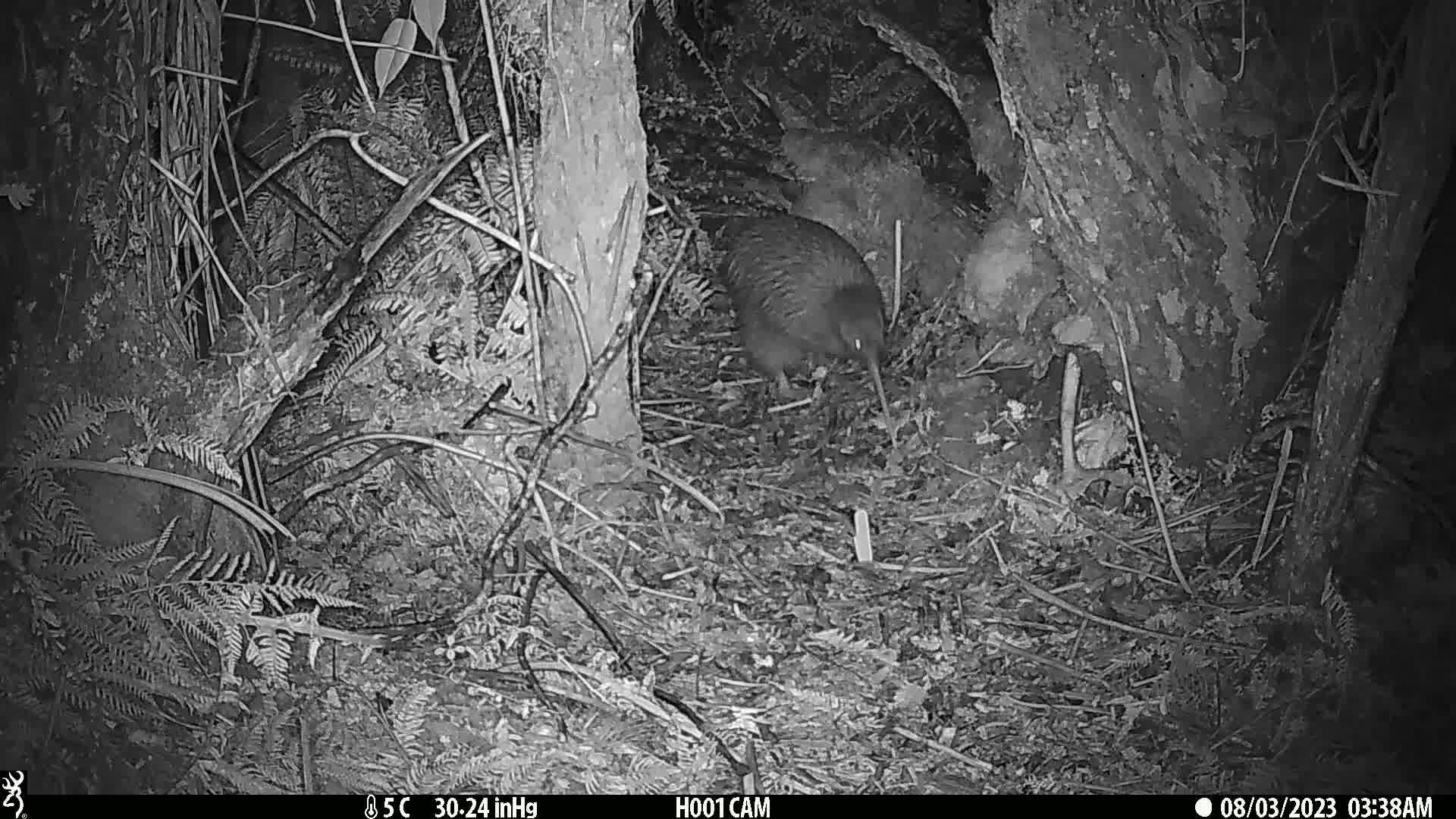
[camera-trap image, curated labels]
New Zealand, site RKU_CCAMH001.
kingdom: Animalia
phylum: Chordata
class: Aves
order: Apterygiformes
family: Apterygidae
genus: Apteryx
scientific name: Apteryx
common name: kiwi